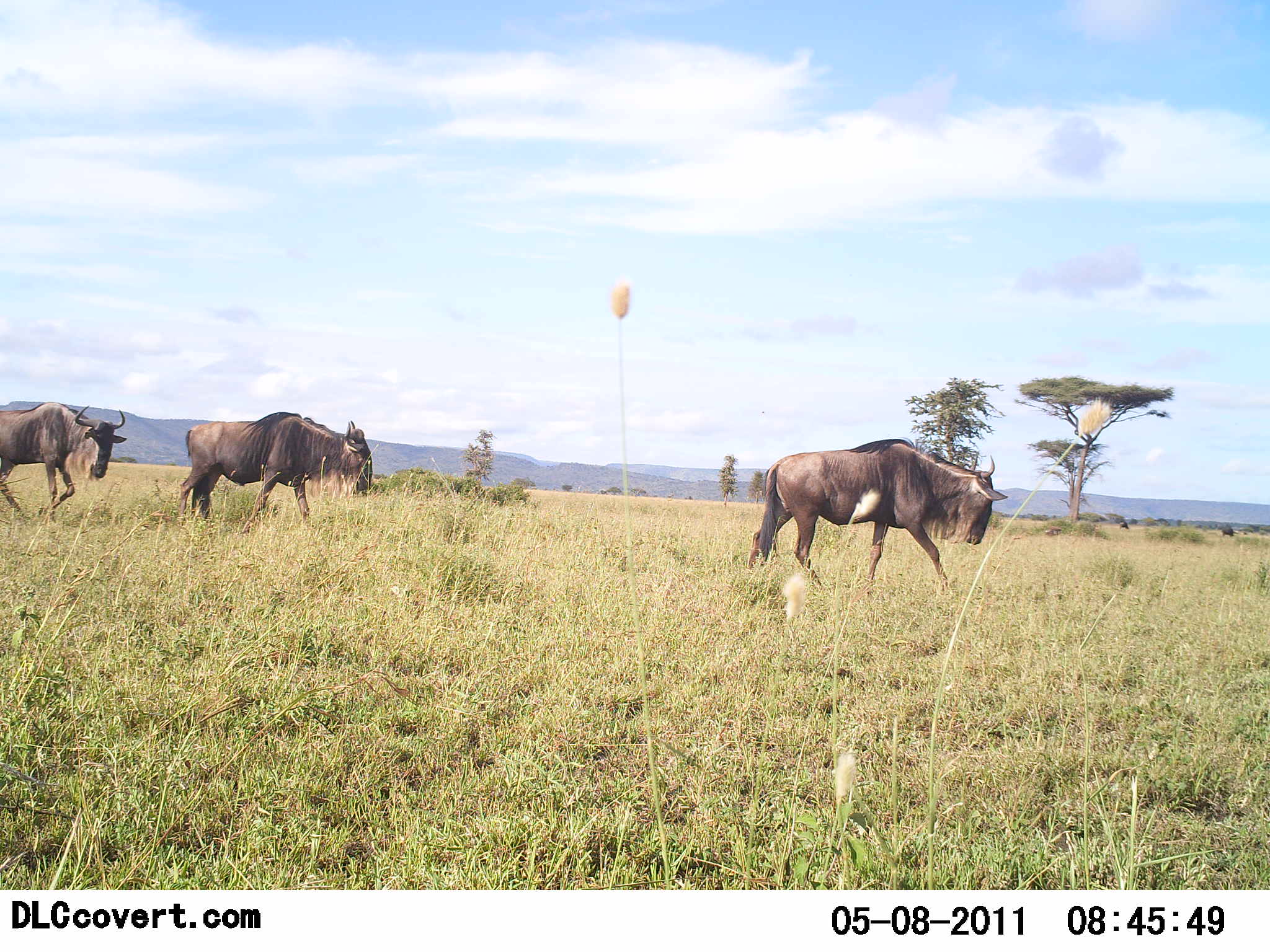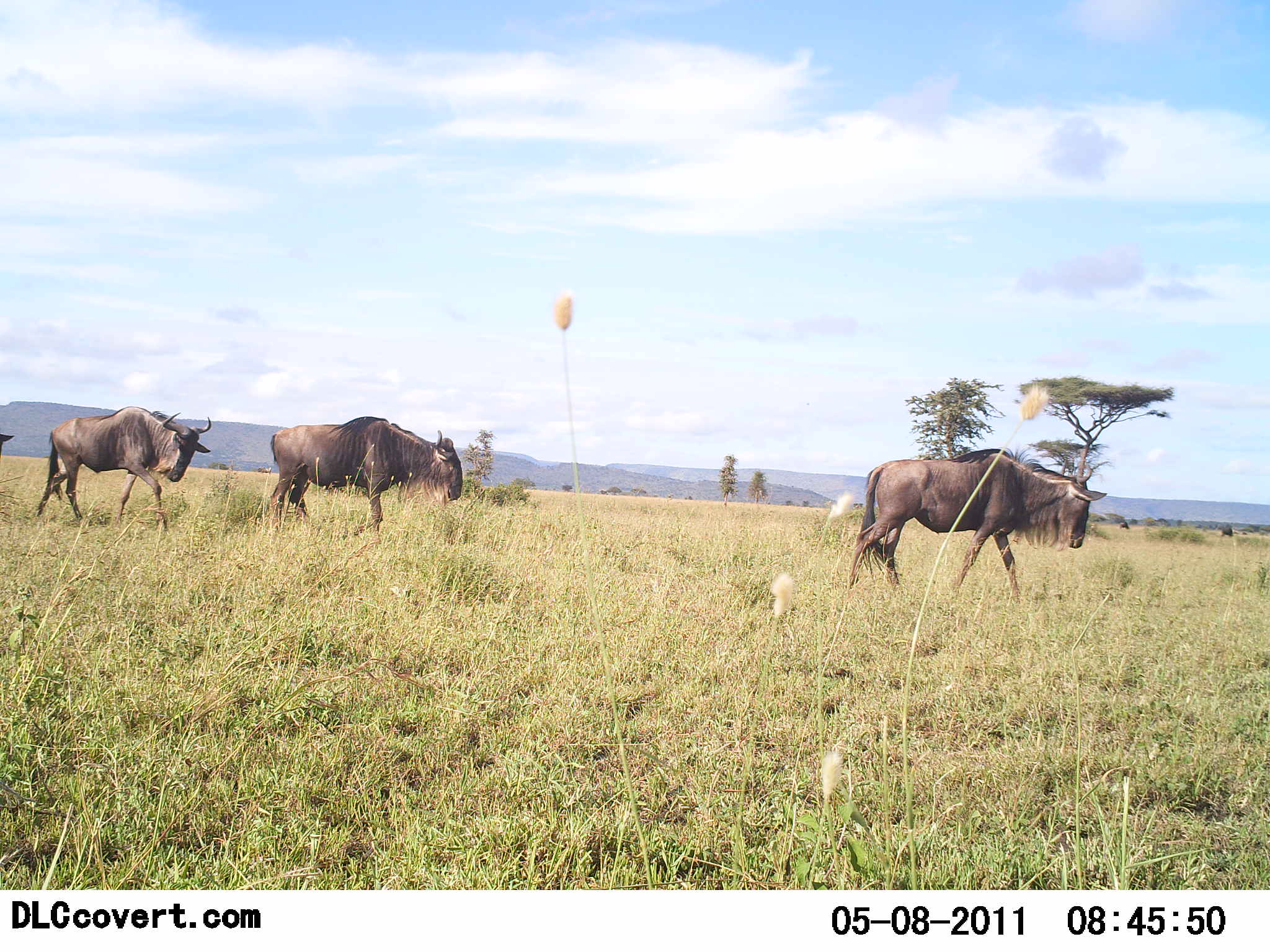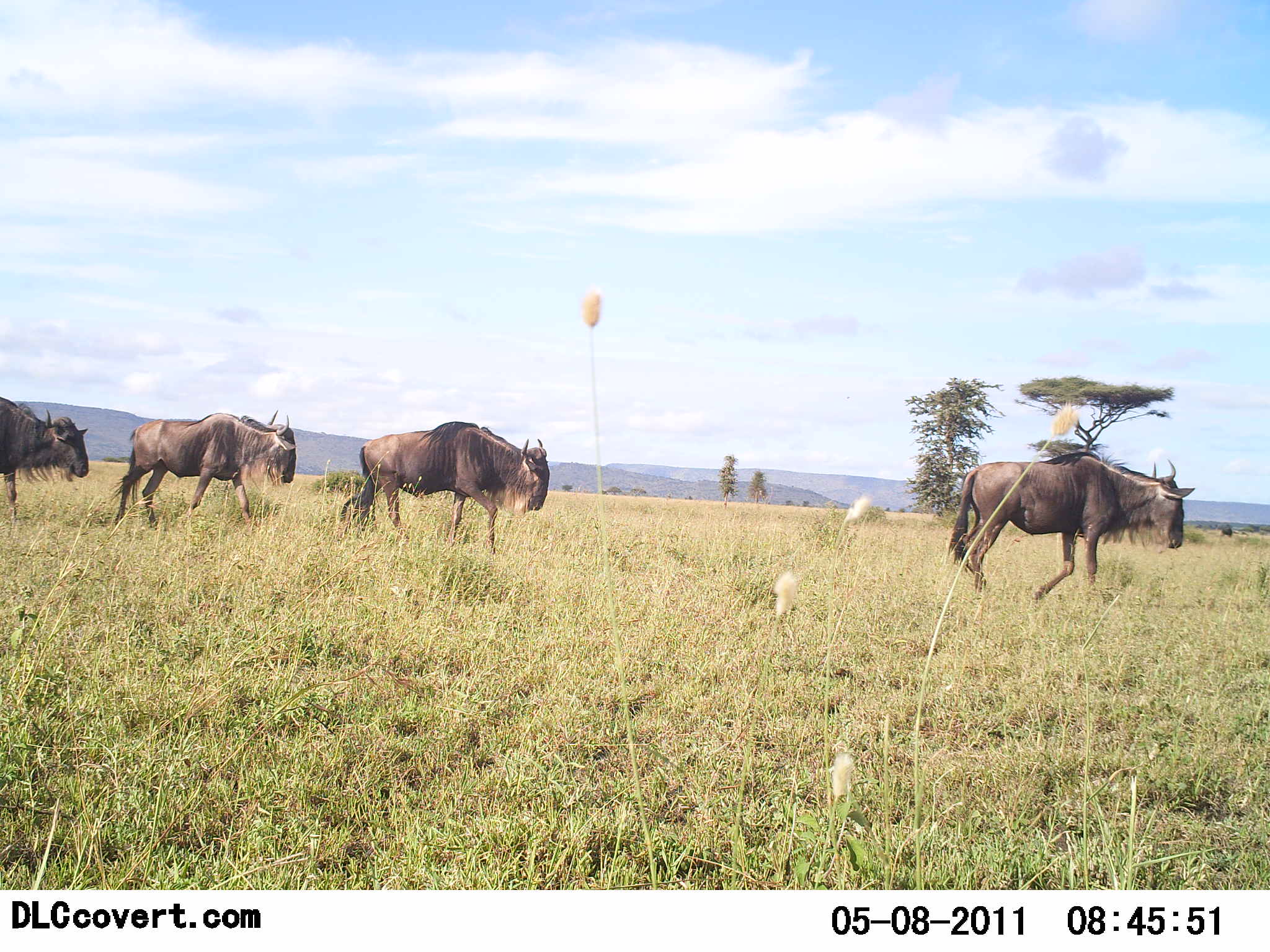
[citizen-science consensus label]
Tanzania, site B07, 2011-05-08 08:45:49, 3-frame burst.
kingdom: Animalia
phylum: Chordata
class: Mammalia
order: Artiodactyla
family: Bovidae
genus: Connochaetes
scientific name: Connochaetes taurinus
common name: blue wildebeest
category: wildebeest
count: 4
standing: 0%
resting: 0%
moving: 100%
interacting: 0%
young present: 0%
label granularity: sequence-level